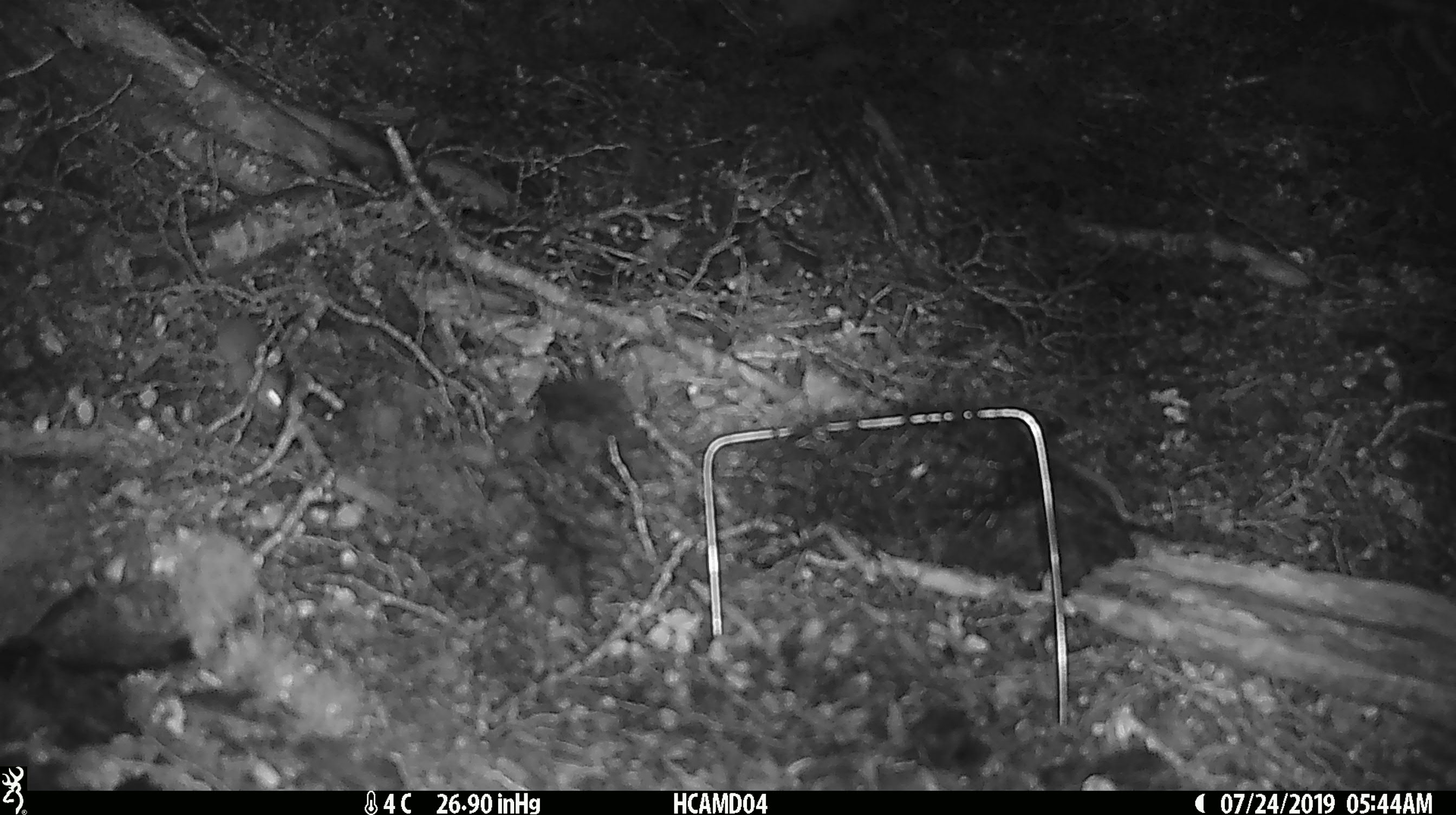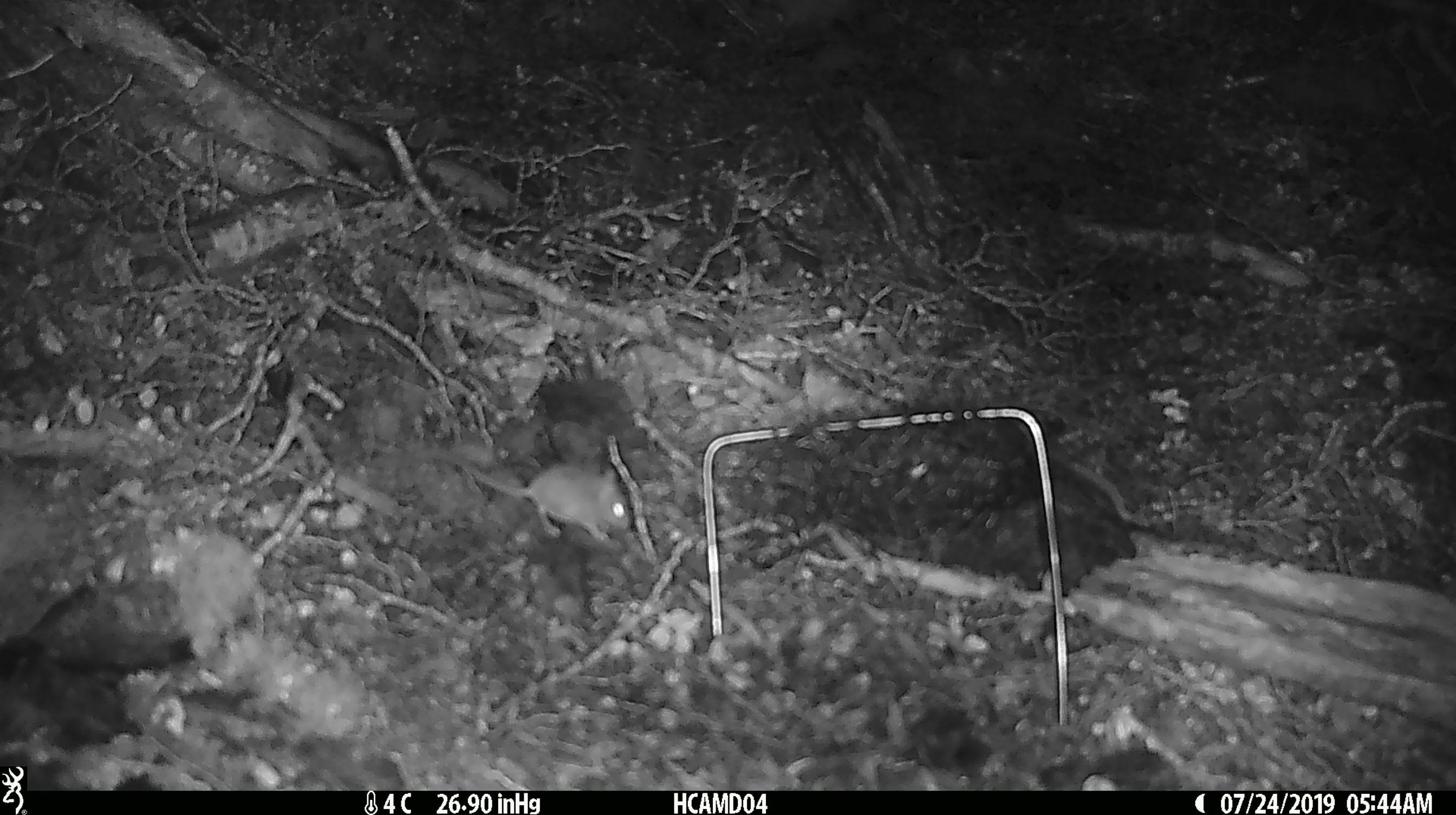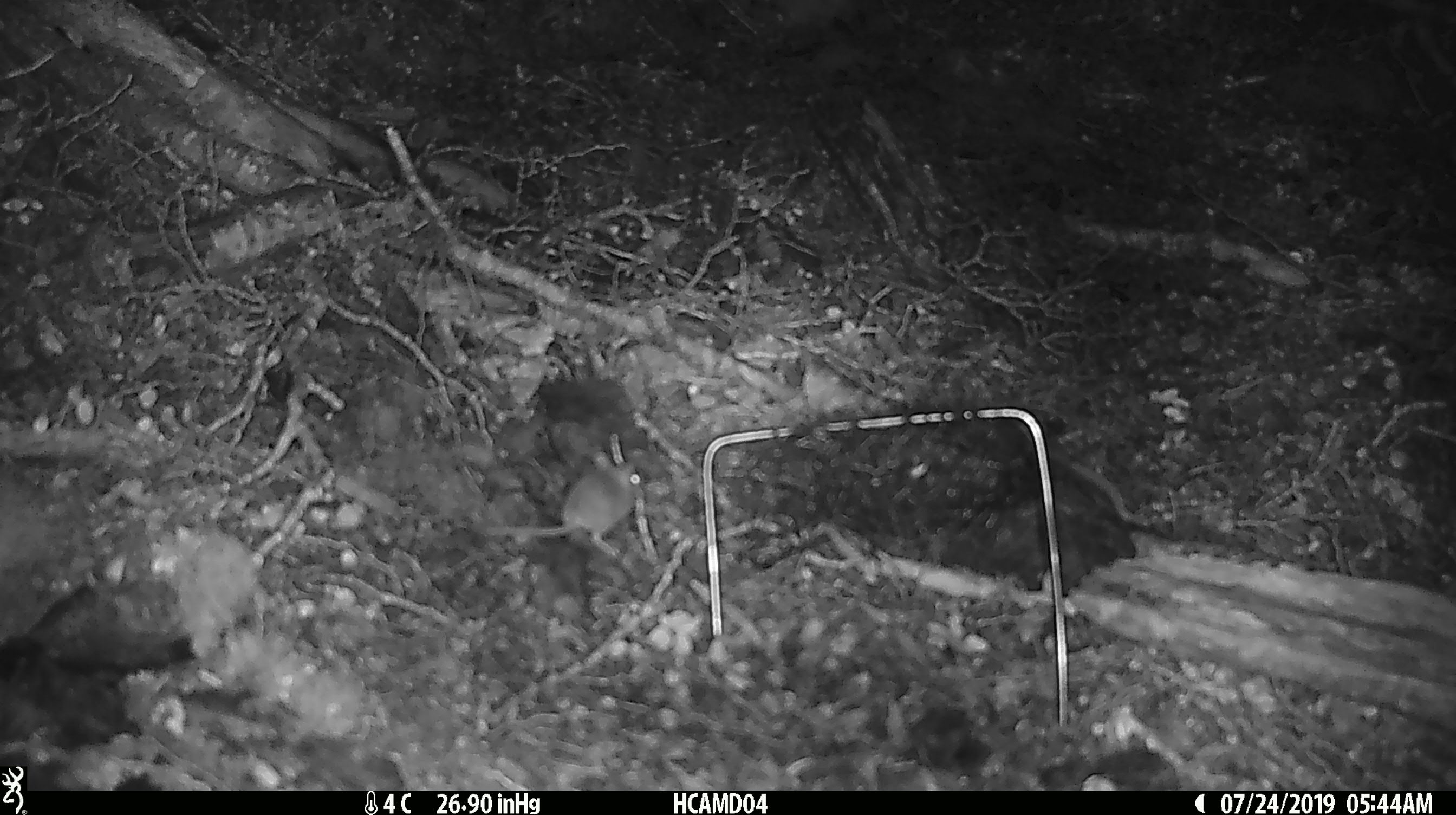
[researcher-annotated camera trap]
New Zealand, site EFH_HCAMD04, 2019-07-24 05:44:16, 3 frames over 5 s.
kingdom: Animalia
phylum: Chordata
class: Mammalia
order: Rodentia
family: Muridae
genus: Mus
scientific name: Mus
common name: mouse